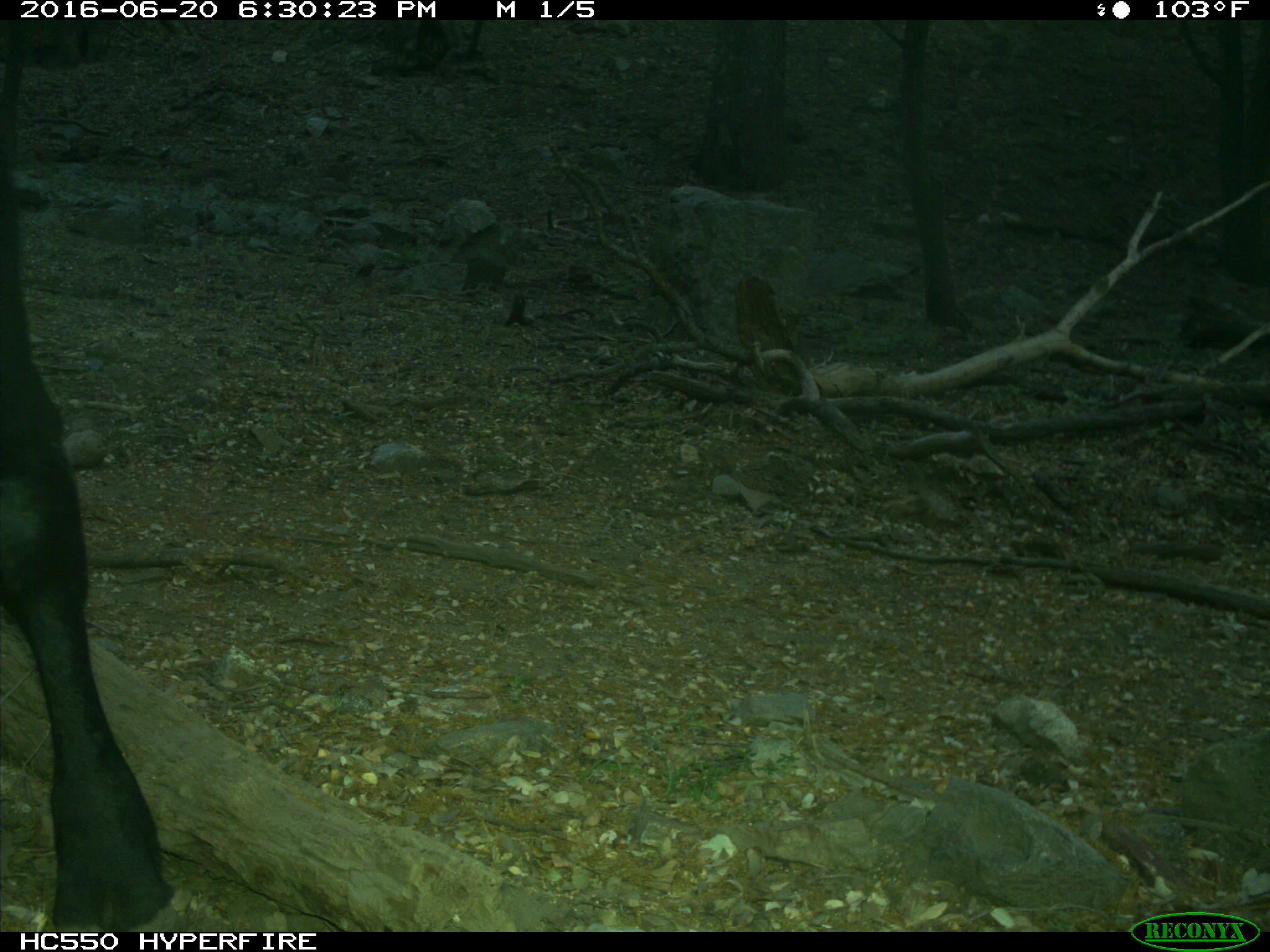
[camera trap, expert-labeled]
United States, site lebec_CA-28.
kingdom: Animalia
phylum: Chordata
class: Mammalia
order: Artiodactyla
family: Bovidae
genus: Bos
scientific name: Bos taurus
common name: domestic cow